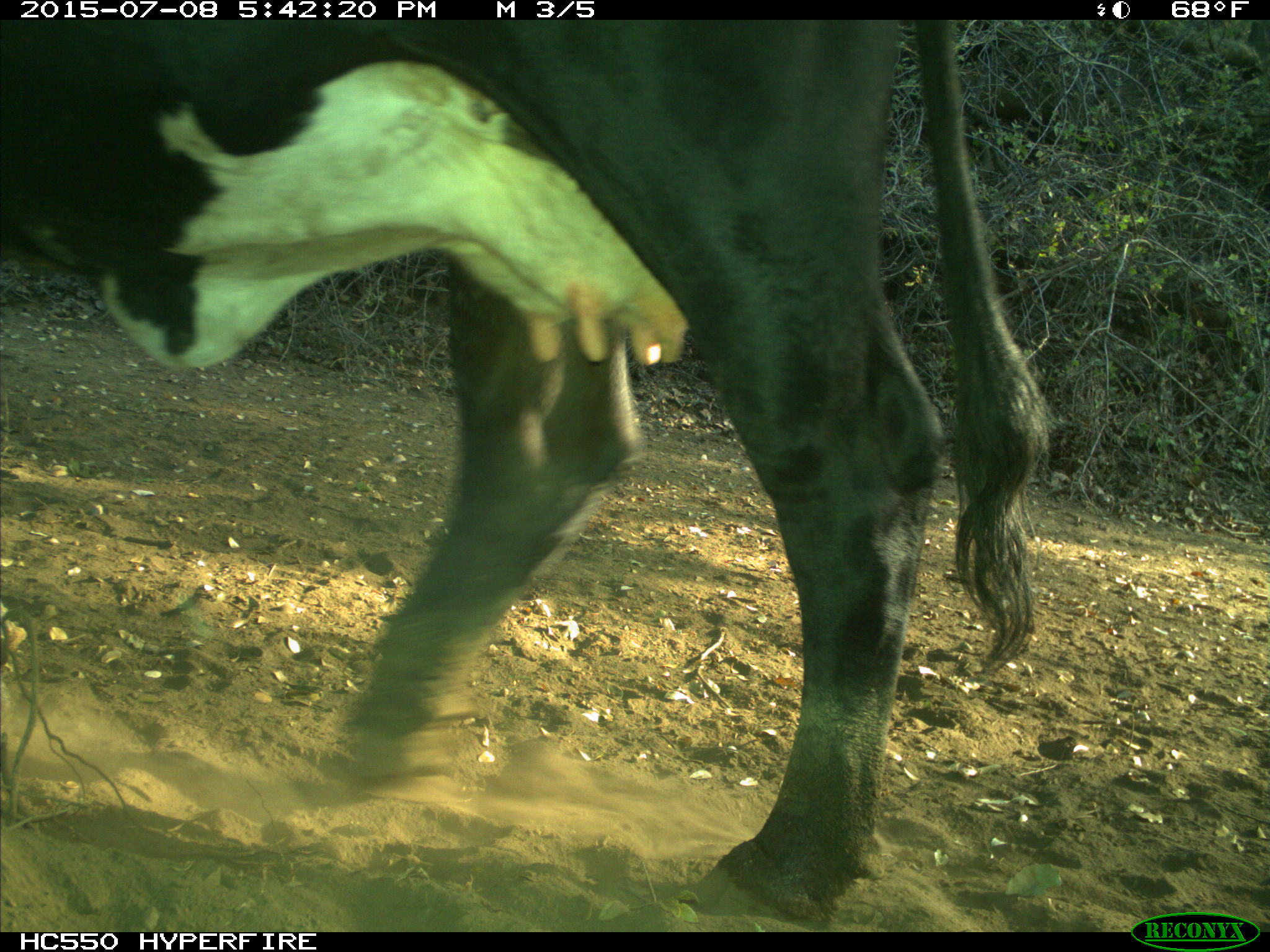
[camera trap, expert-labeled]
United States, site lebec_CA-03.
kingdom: Animalia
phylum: Chordata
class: Mammalia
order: Artiodactyla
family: Bovidae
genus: Bos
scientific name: Bos taurus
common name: domestic cow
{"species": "Bos taurus (domestic cow)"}